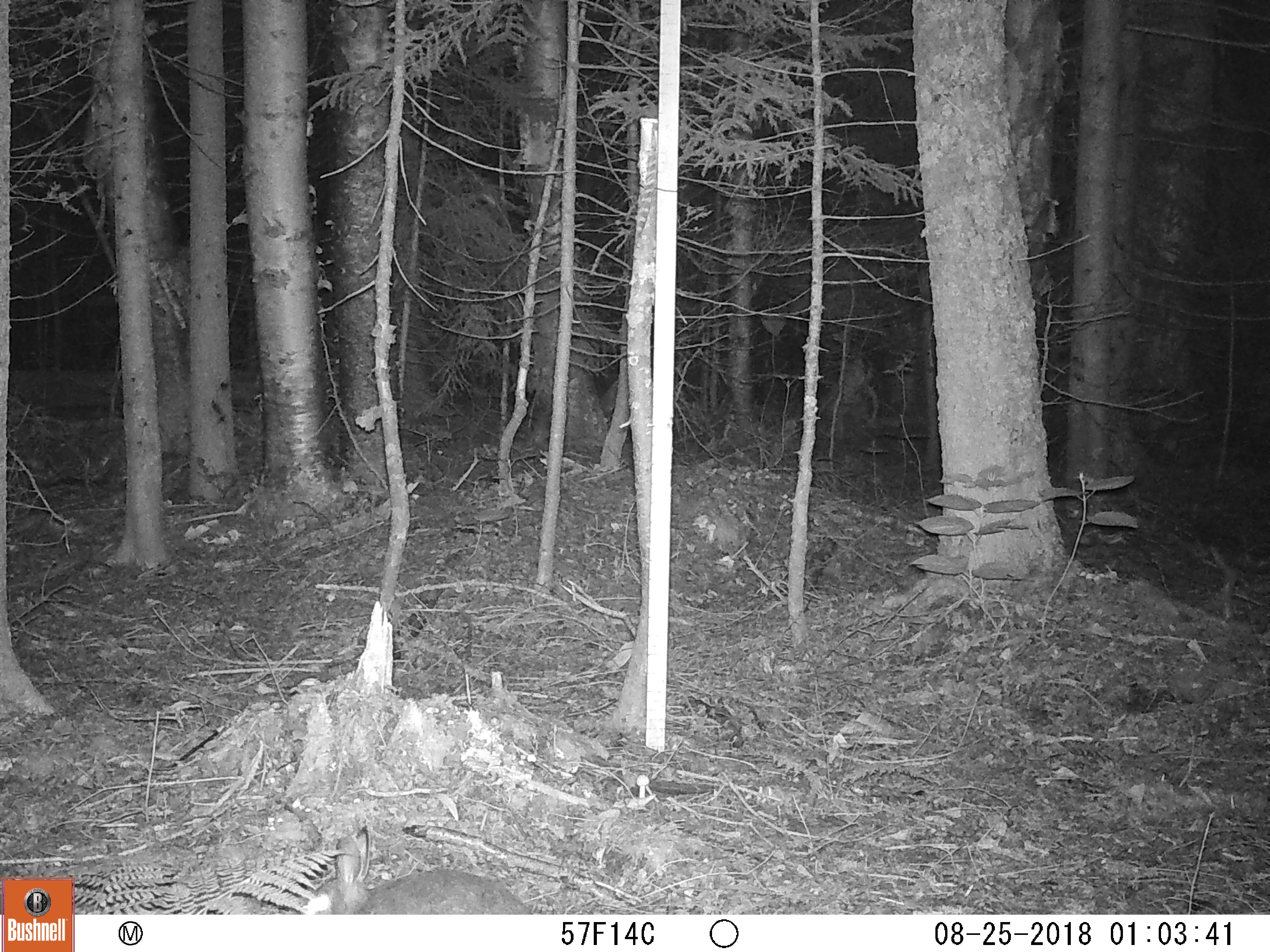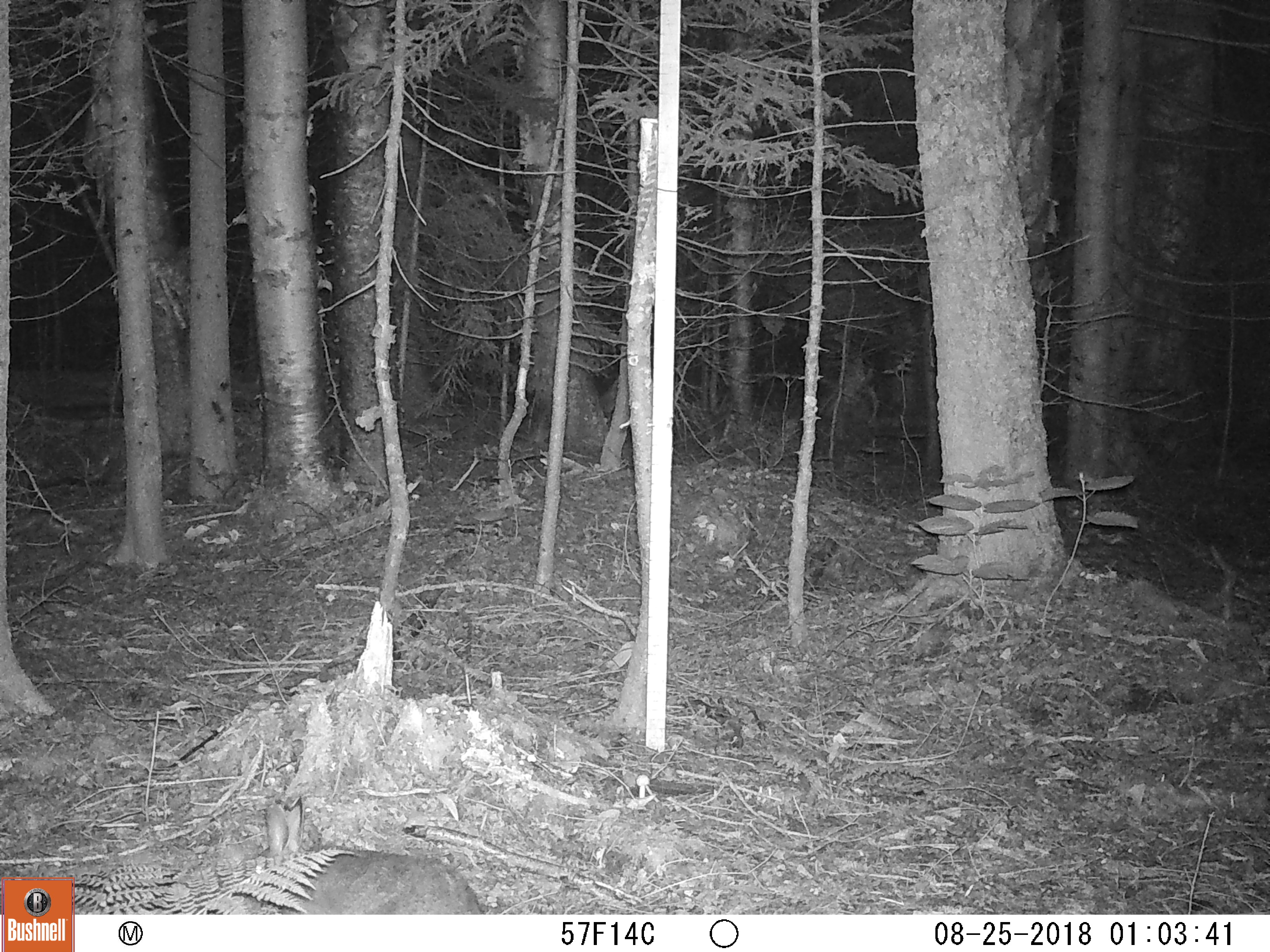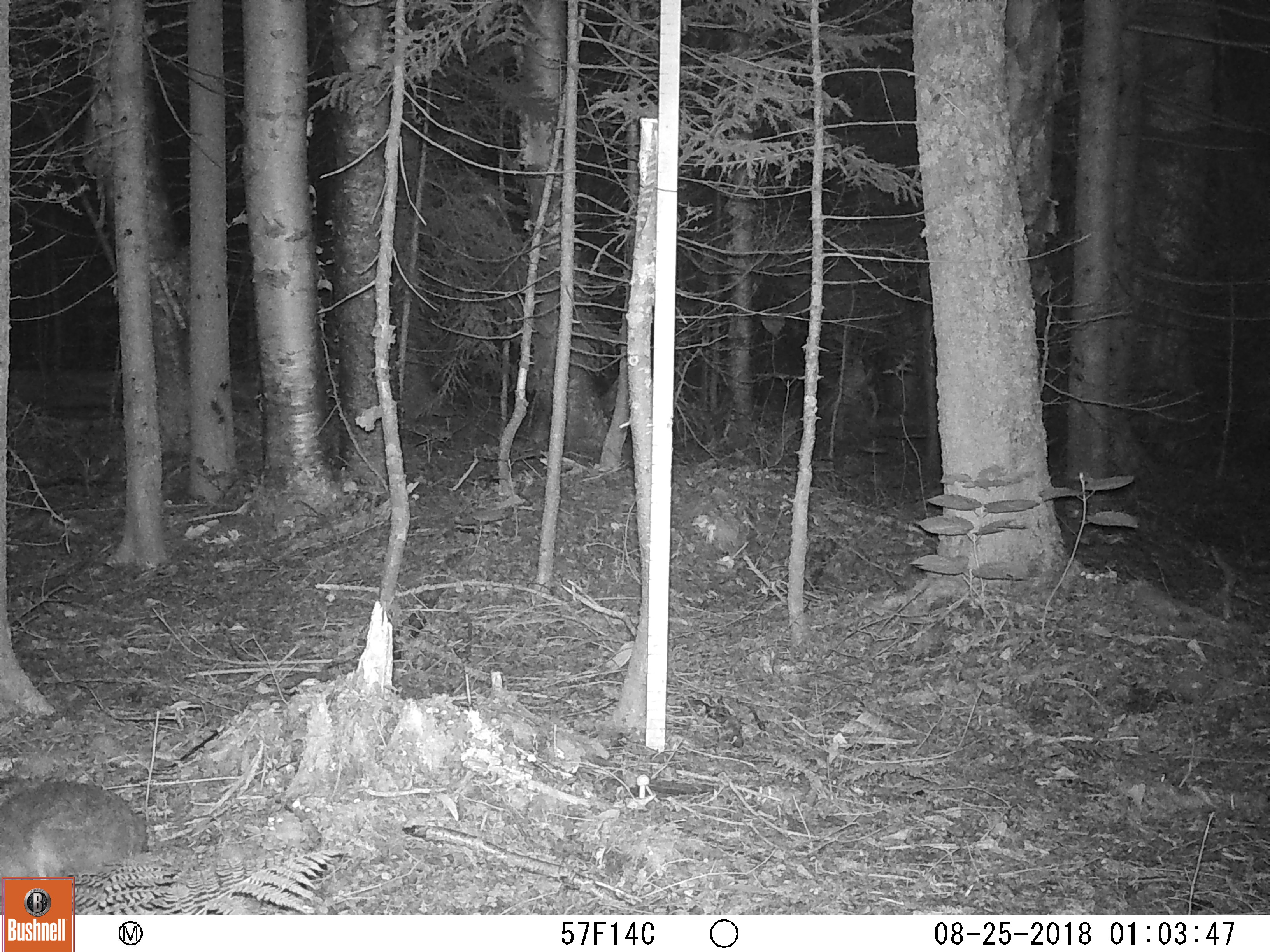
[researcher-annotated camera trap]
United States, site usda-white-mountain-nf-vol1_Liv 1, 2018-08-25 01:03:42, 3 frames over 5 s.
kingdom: Animalia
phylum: Chordata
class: Mammalia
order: Lagomorpha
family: Leporidae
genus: Lepus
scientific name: Lepus americanus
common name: snowshoe hare